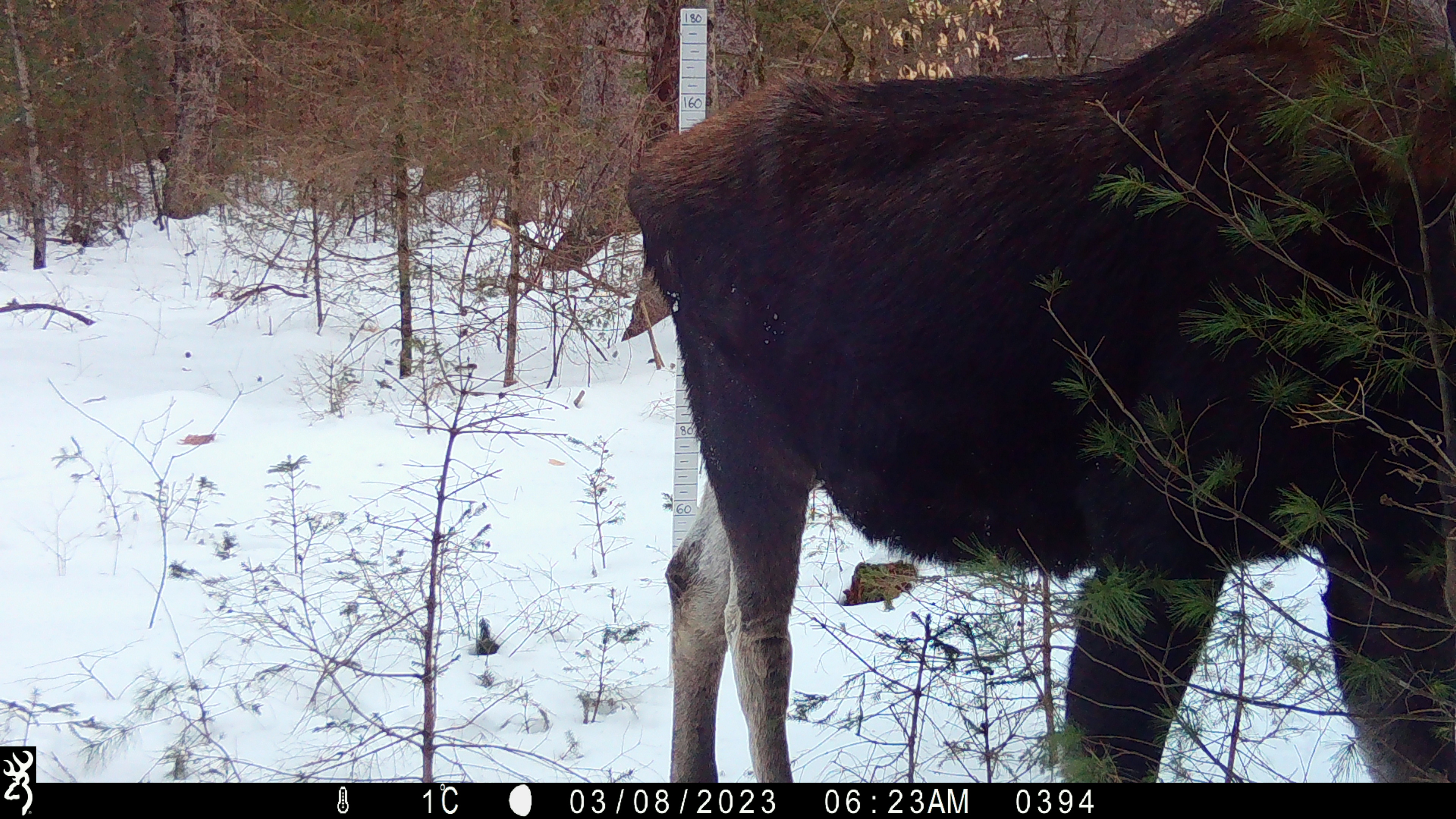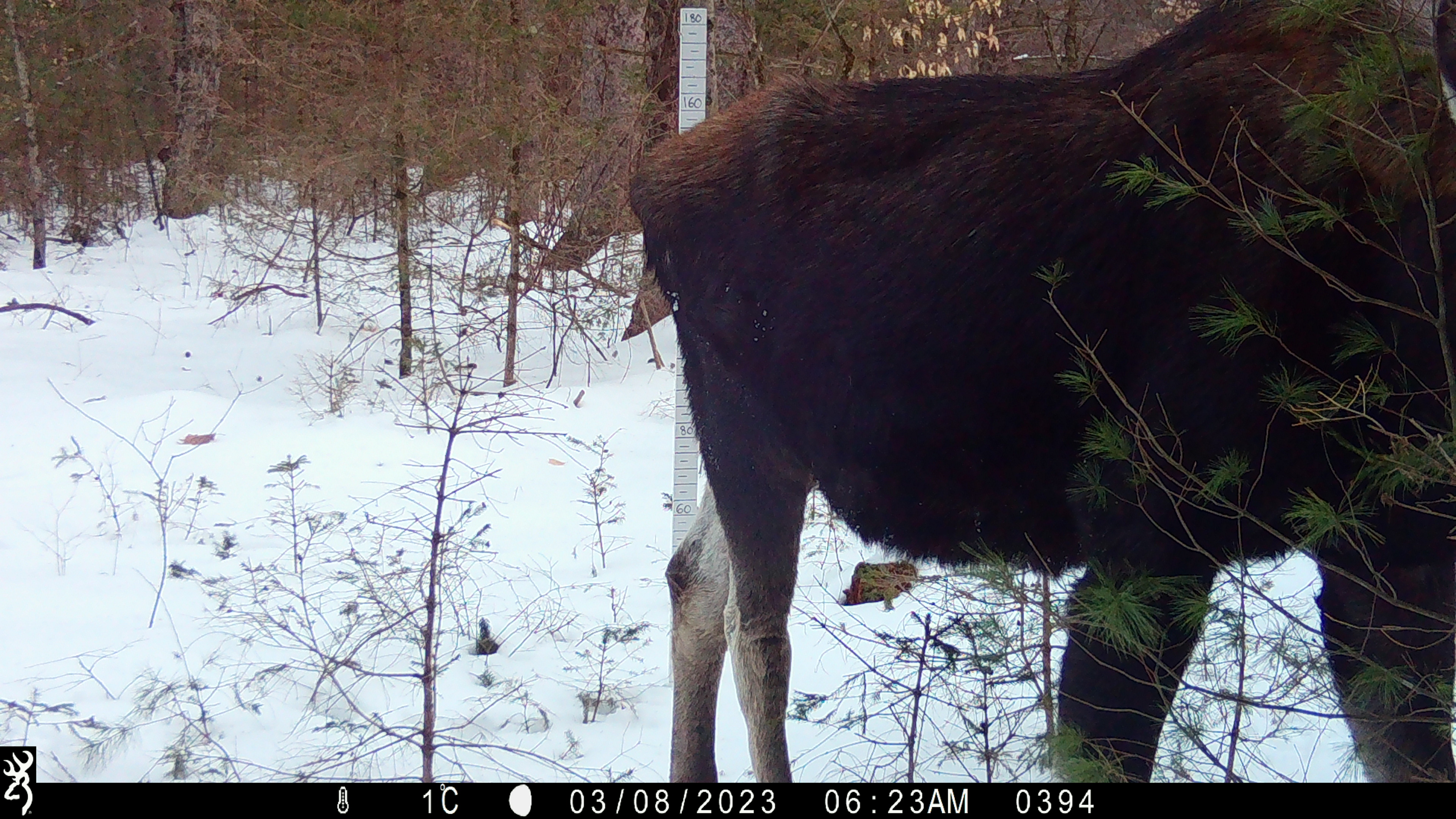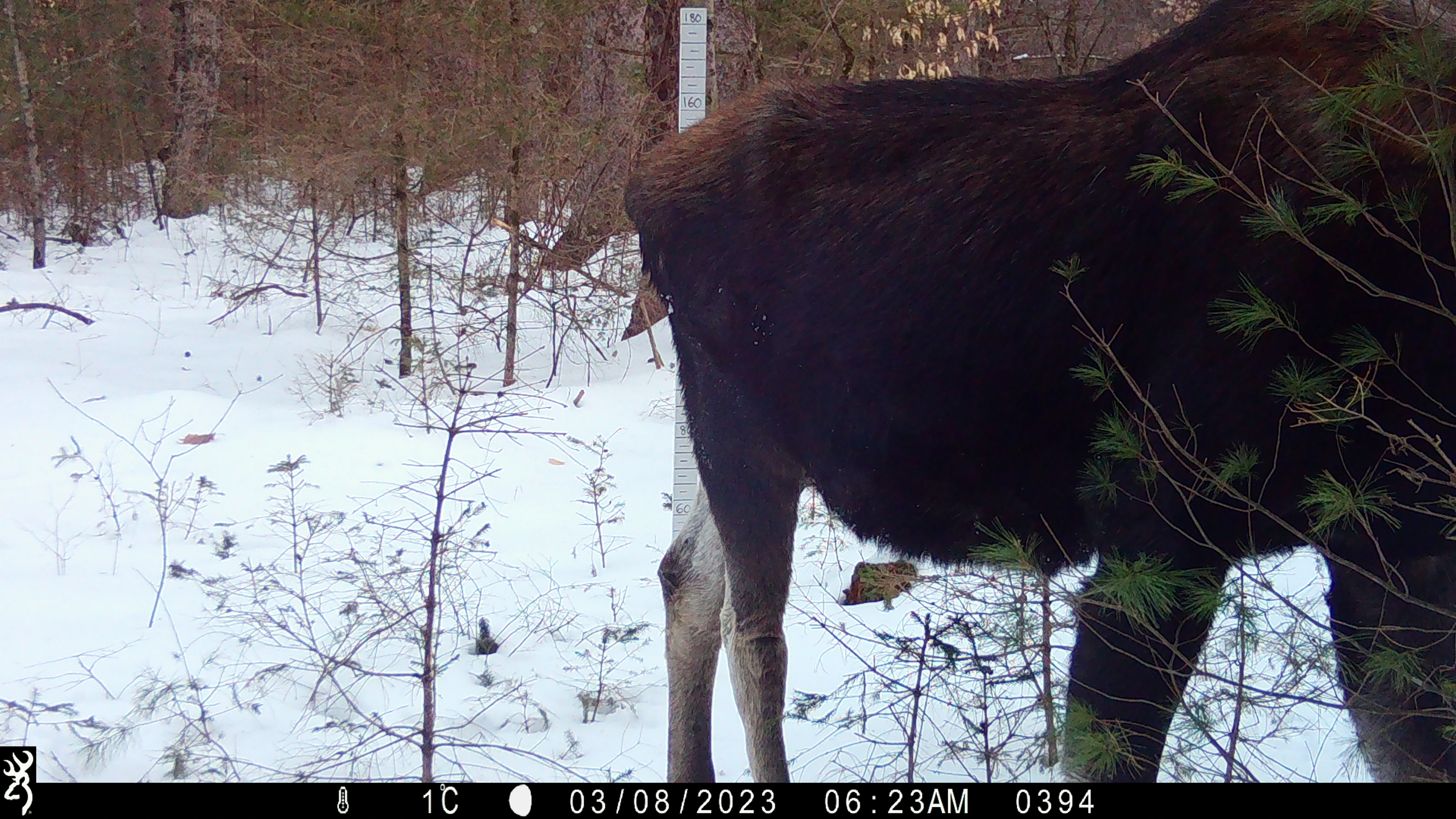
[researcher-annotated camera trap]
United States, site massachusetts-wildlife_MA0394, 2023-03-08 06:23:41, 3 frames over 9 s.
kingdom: Animalia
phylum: Chordata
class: Mammalia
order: Artiodactyla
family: Cervidae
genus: Alces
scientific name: Alces alces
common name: moose